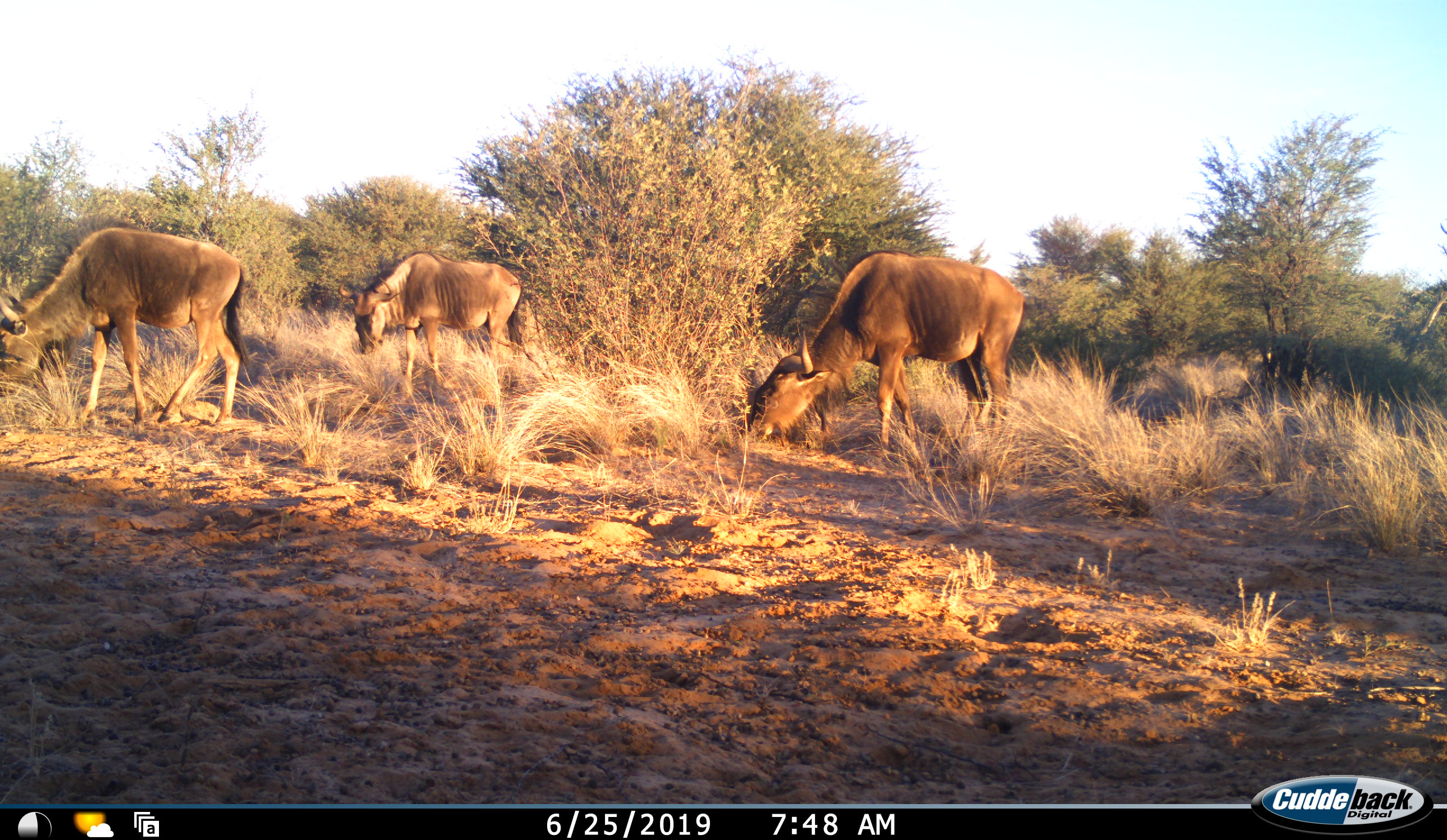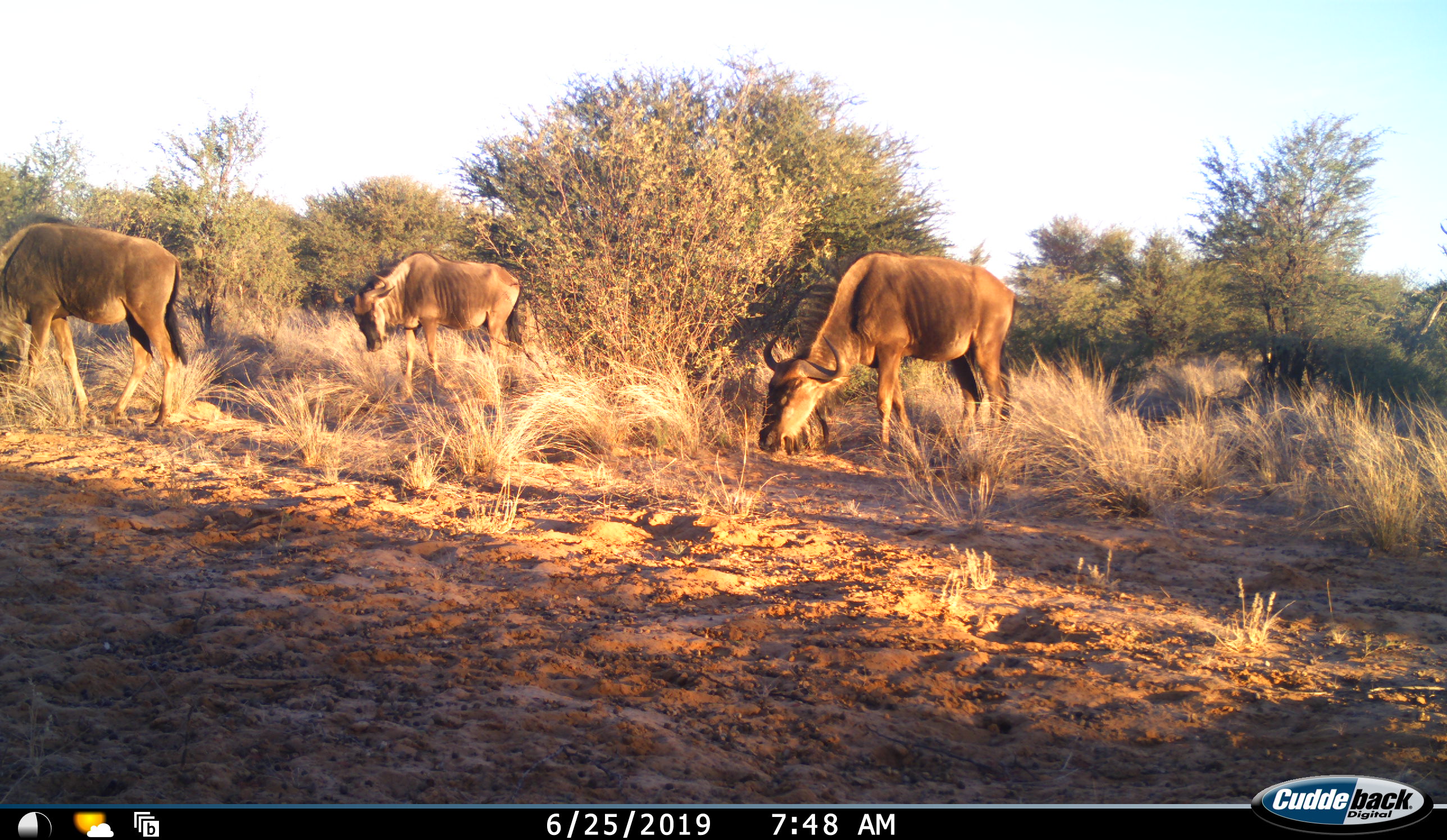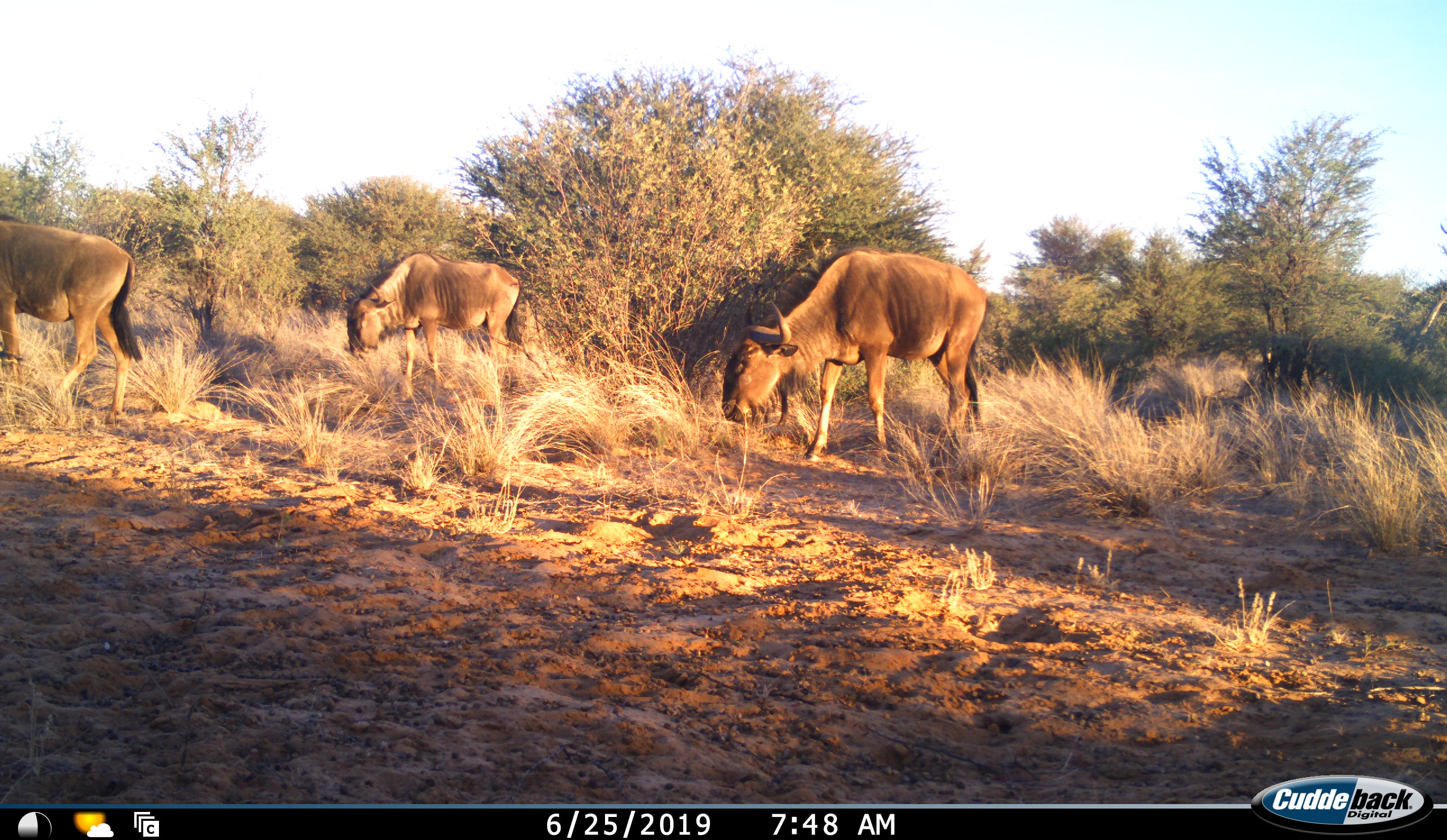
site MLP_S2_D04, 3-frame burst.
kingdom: Animalia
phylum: Chordata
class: Mammalia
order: Artiodactyla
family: Bovidae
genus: Connochaetes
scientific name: Connochaetes taurinus taurinus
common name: blue wildebeest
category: wildebeestblue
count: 3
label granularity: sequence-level